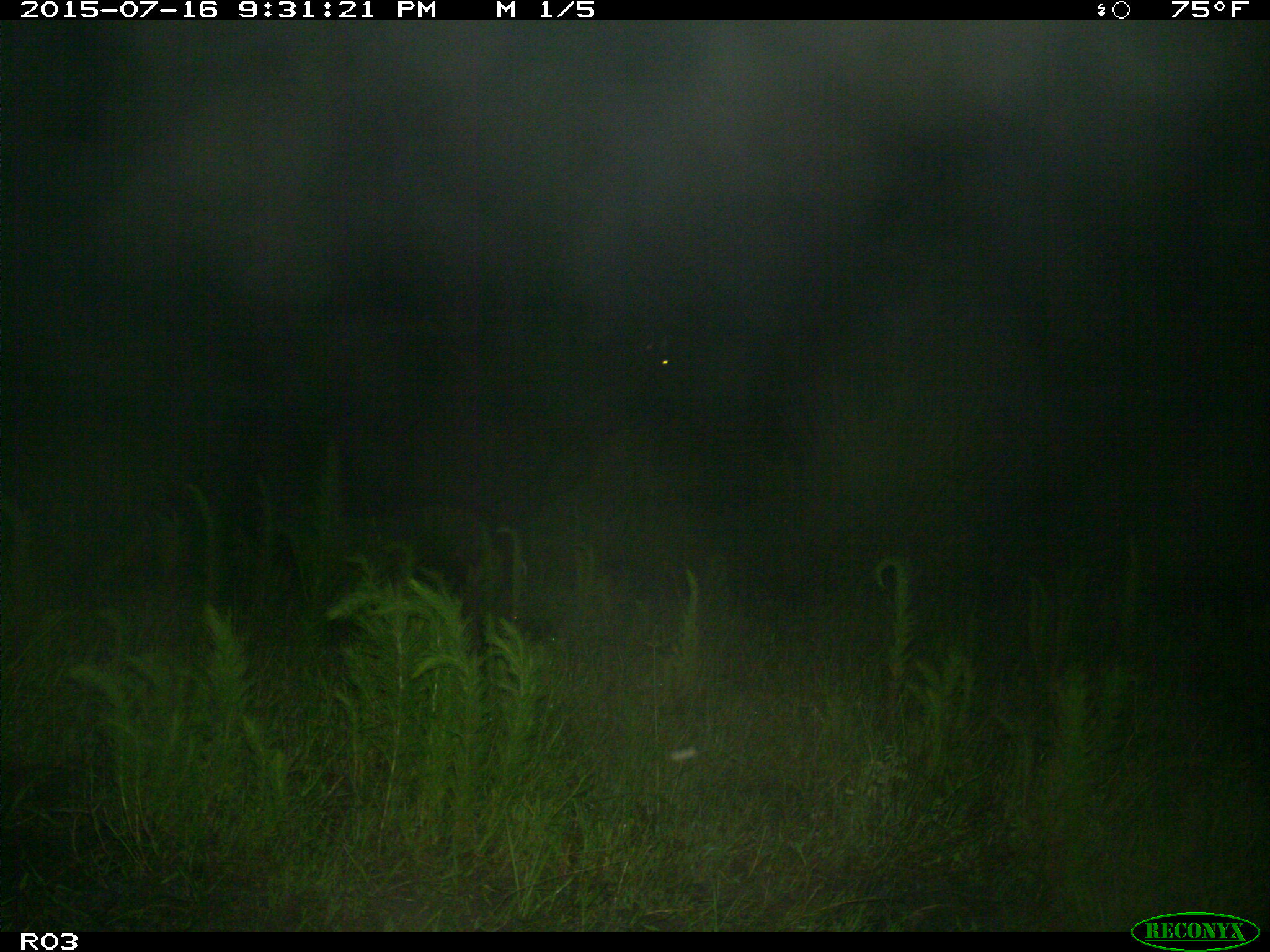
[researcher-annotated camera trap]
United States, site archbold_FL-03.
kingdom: Animalia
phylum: Chordata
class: Mammalia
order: Artiodactyla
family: Bovidae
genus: Bos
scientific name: Bos taurus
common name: domestic cow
Bos taurus (domestic cow).